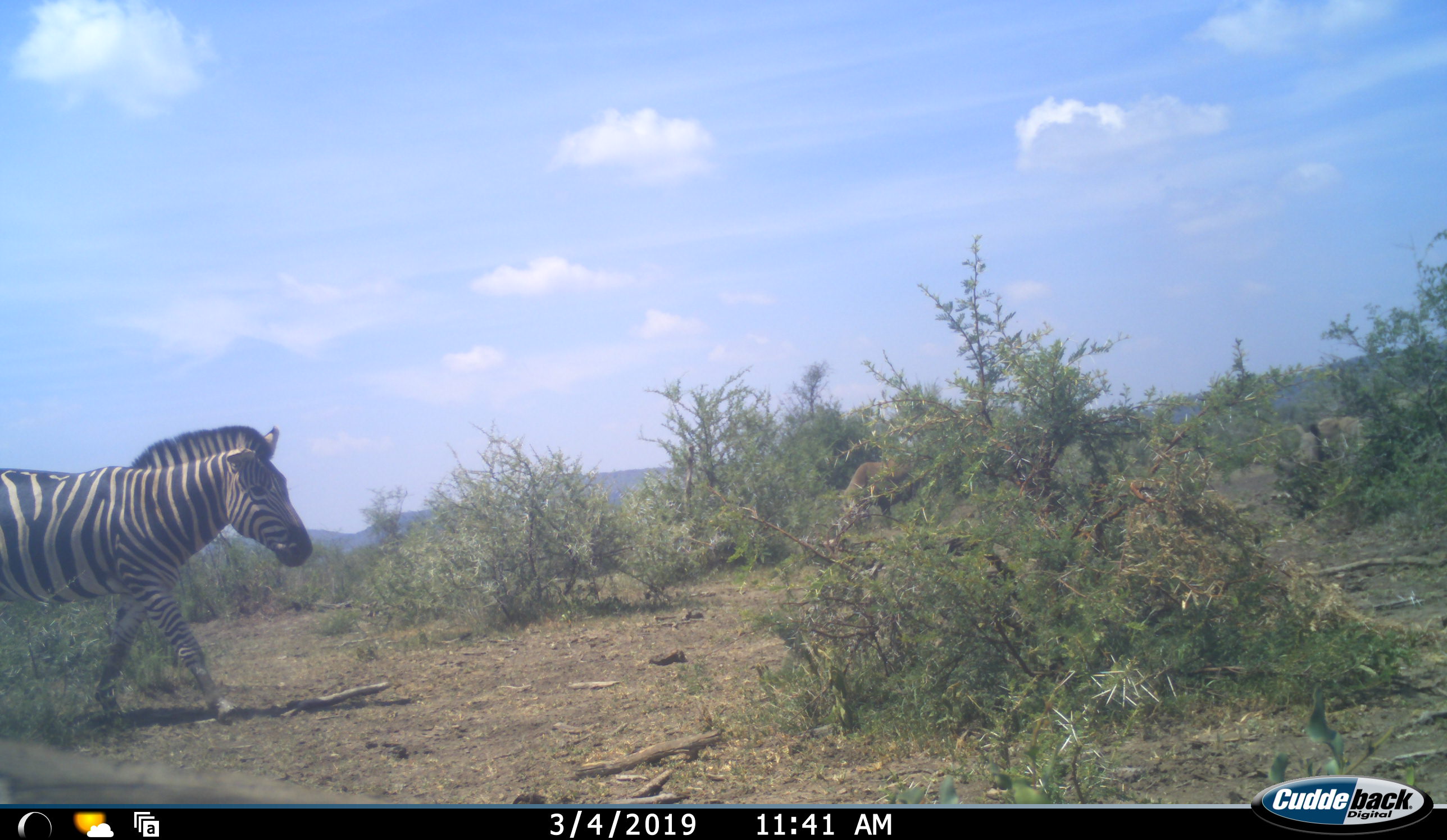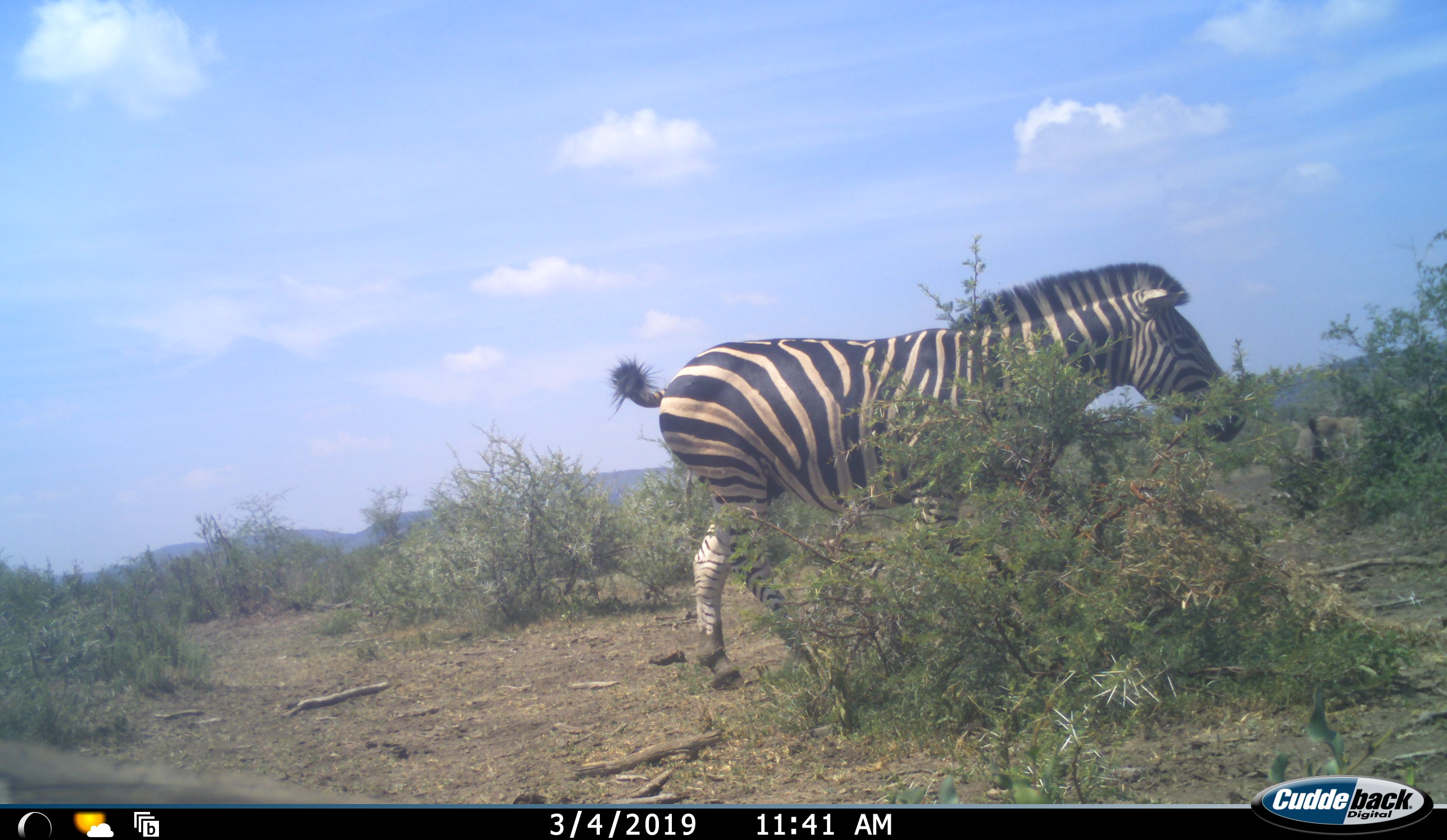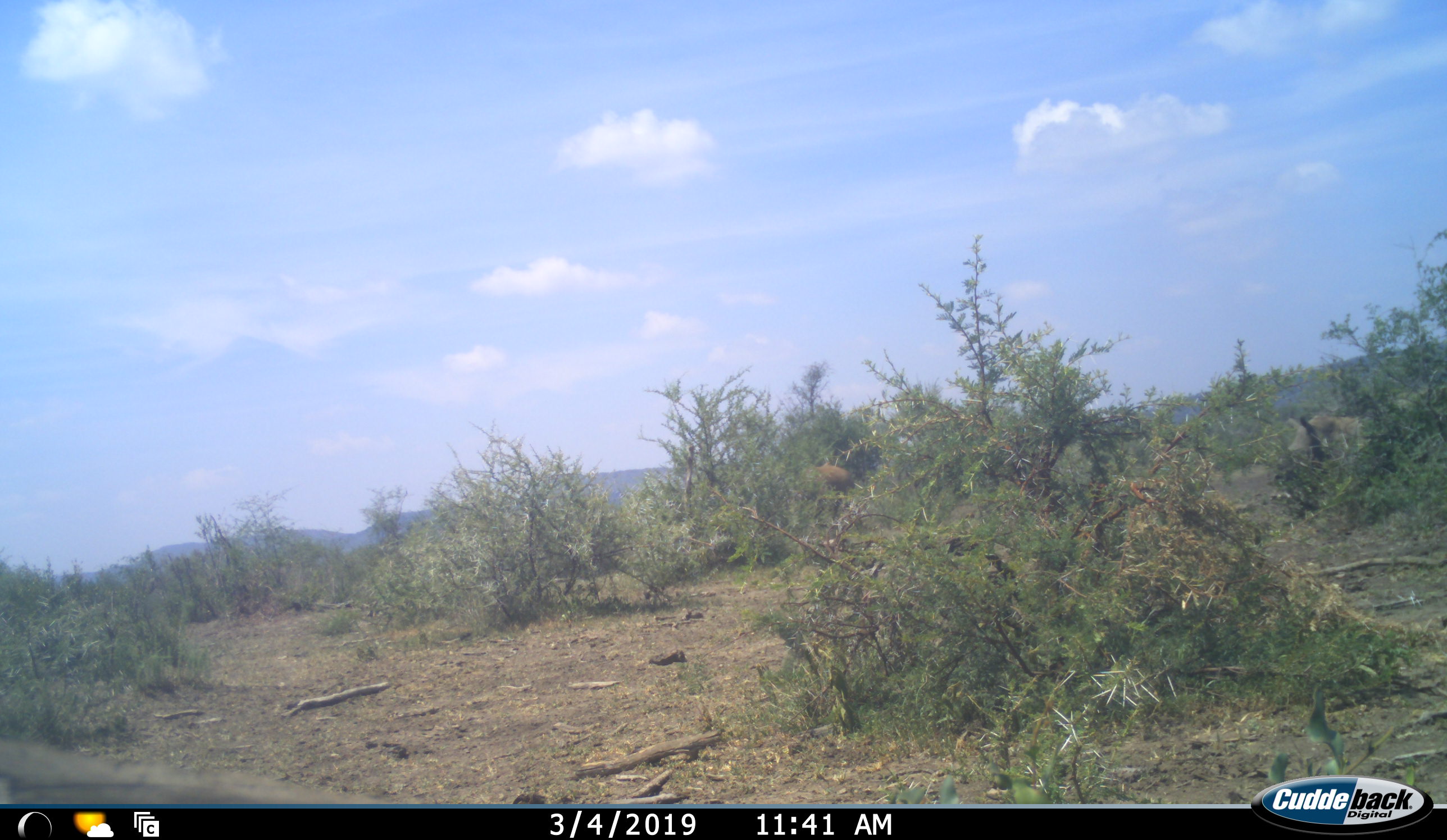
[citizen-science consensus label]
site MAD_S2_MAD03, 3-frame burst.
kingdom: Animalia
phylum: Chordata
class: Mammalia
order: Perissodactyla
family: Equidae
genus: Equus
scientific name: Equus quagga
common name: plains zebra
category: zebraplains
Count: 1.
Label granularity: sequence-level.